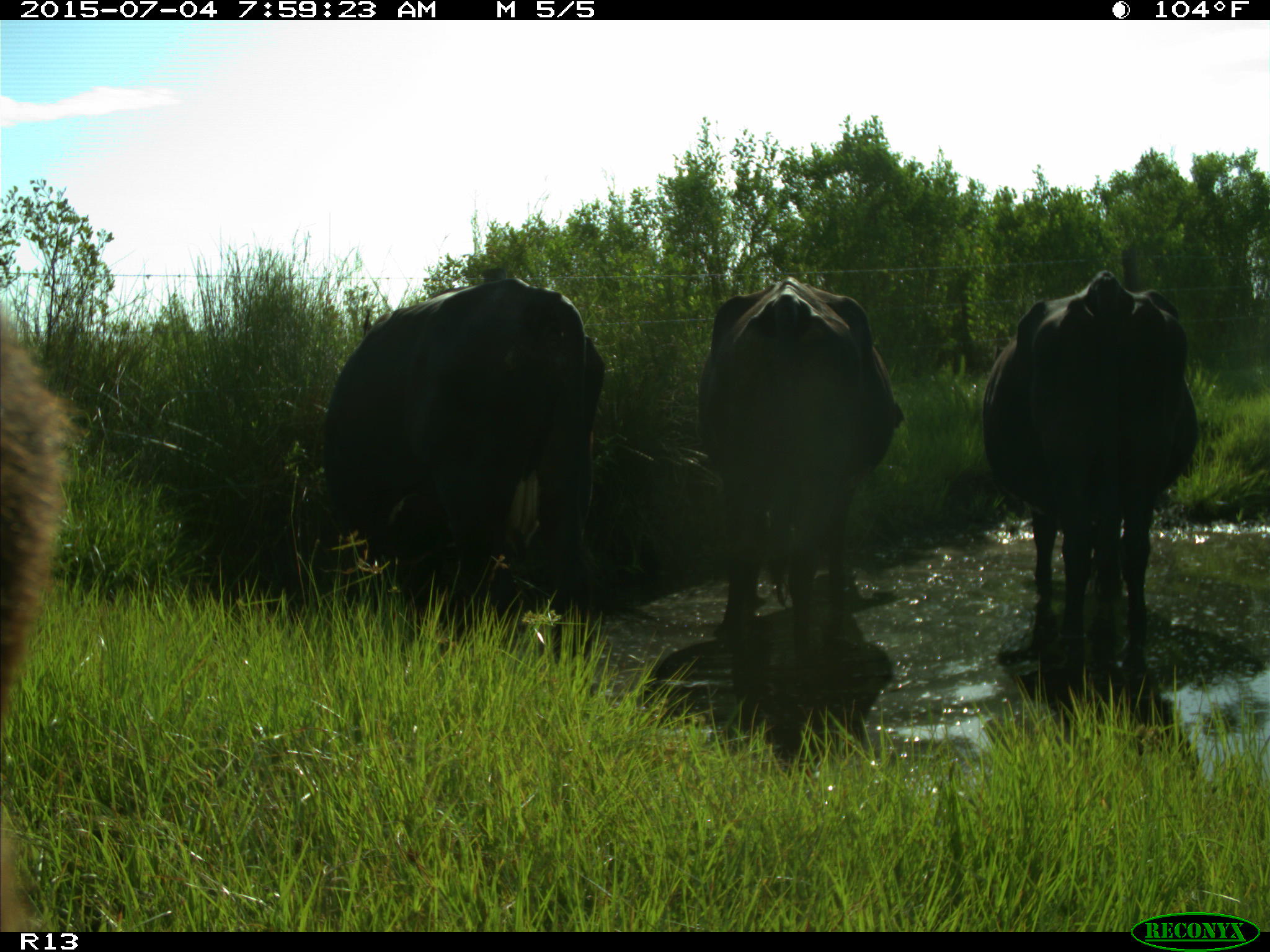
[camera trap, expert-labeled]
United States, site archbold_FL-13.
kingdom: Animalia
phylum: Chordata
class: Mammalia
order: Artiodactyla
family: Bovidae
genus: Bos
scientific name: Bos taurus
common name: domestic cow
Bos taurus (domestic cow).